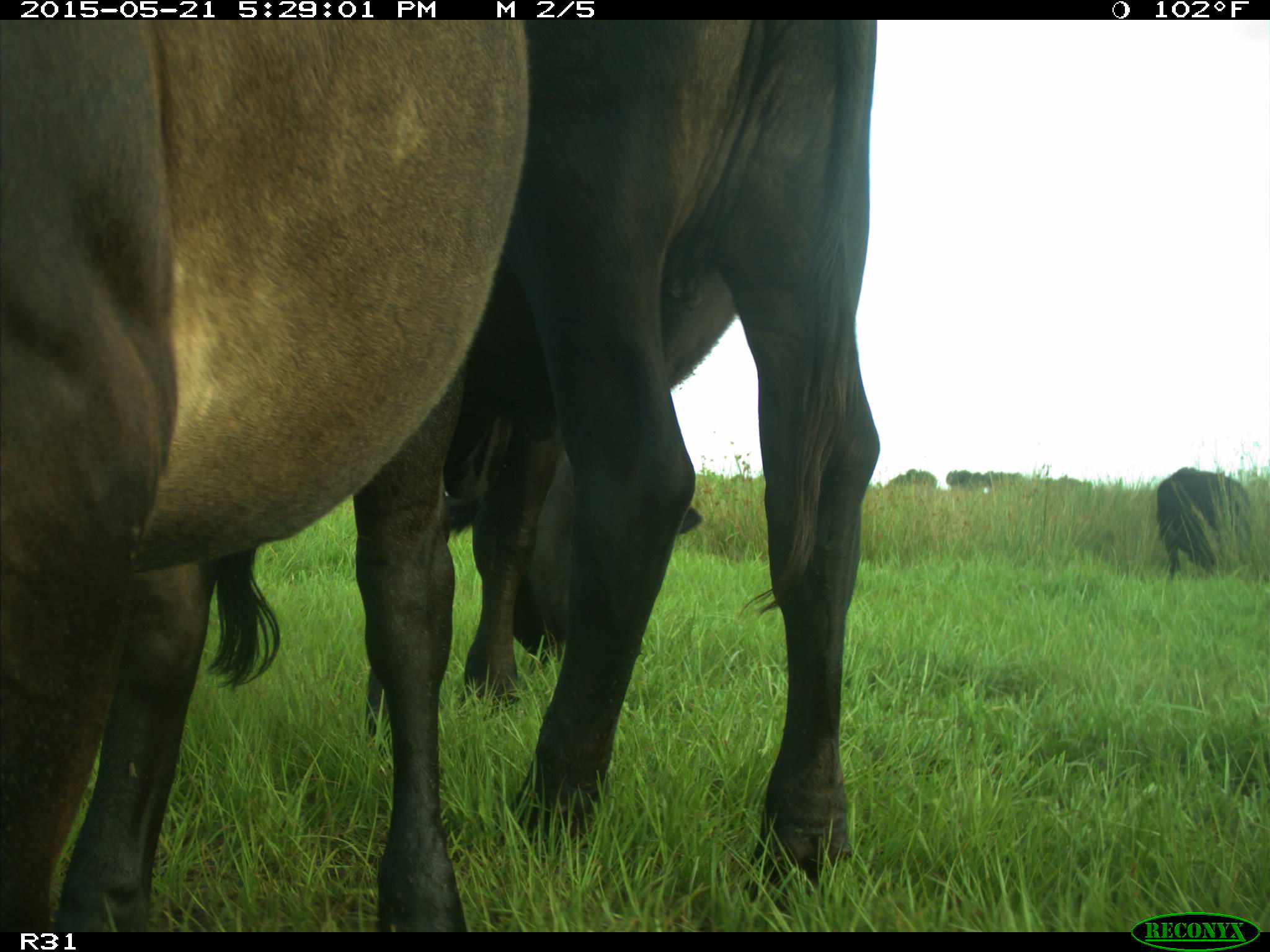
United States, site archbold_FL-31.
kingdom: Animalia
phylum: Chordata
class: Mammalia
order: Artiodactyla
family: Bovidae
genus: Bos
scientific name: Bos taurus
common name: domestic cow